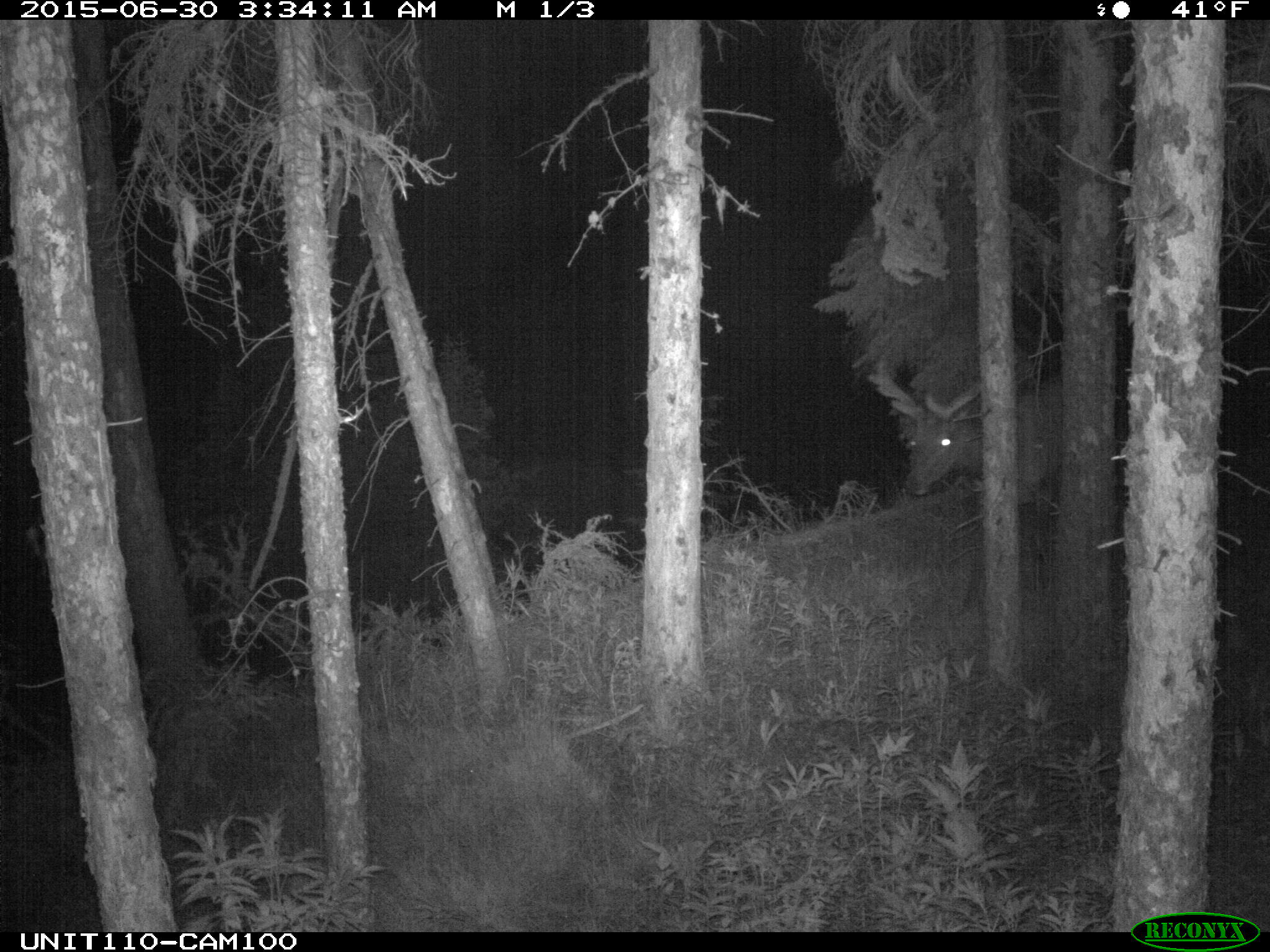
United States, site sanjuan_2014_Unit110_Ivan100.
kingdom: Animalia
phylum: Chordata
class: Mammalia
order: Artiodactyla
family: Cervidae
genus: Cervus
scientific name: Cervus elaphus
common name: red deer